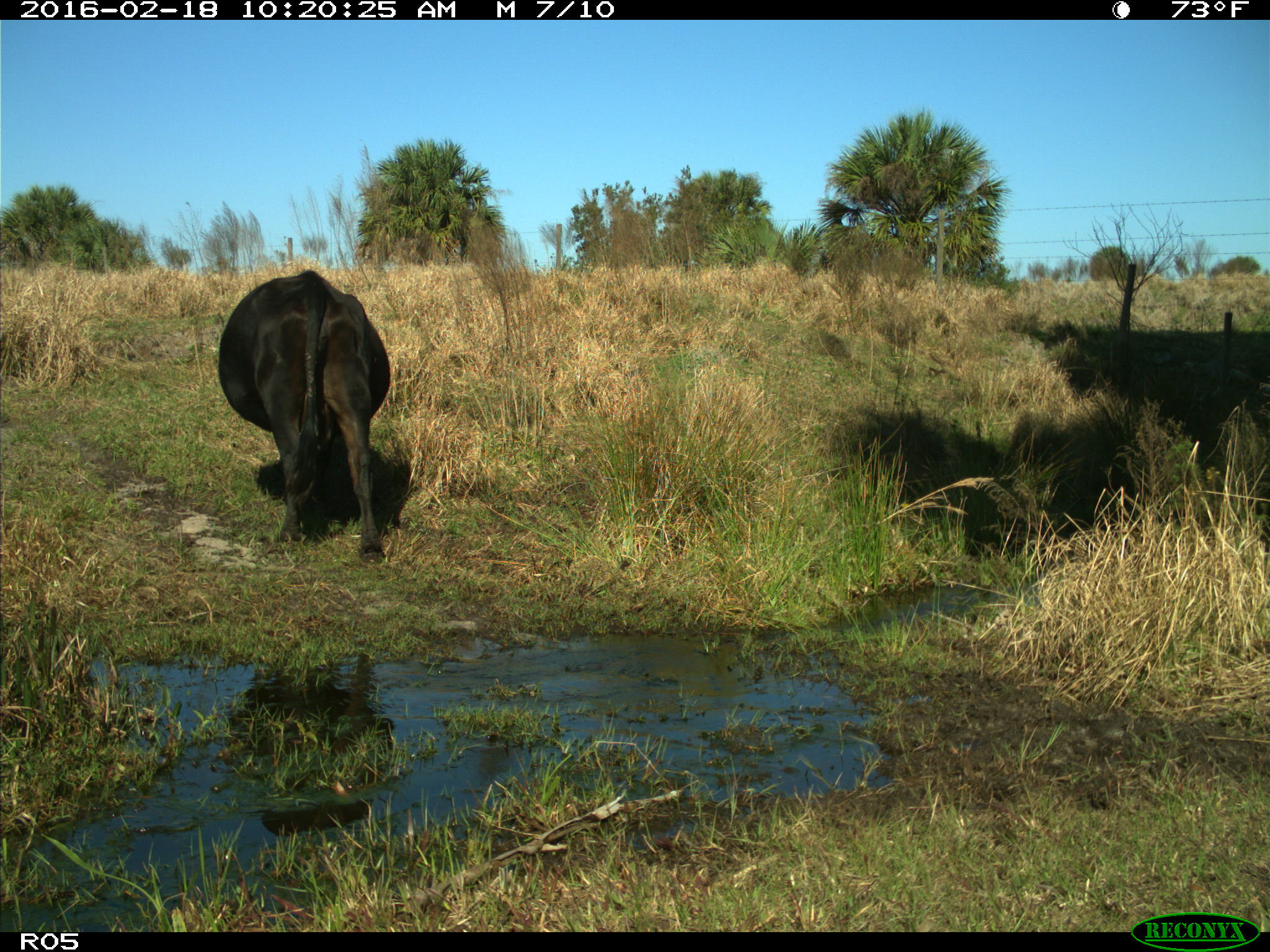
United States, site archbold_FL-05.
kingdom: Animalia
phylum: Chordata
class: Mammalia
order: Artiodactyla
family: Bovidae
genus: Bos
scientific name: Bos taurus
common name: domestic cow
Bos taurus (domestic cow).